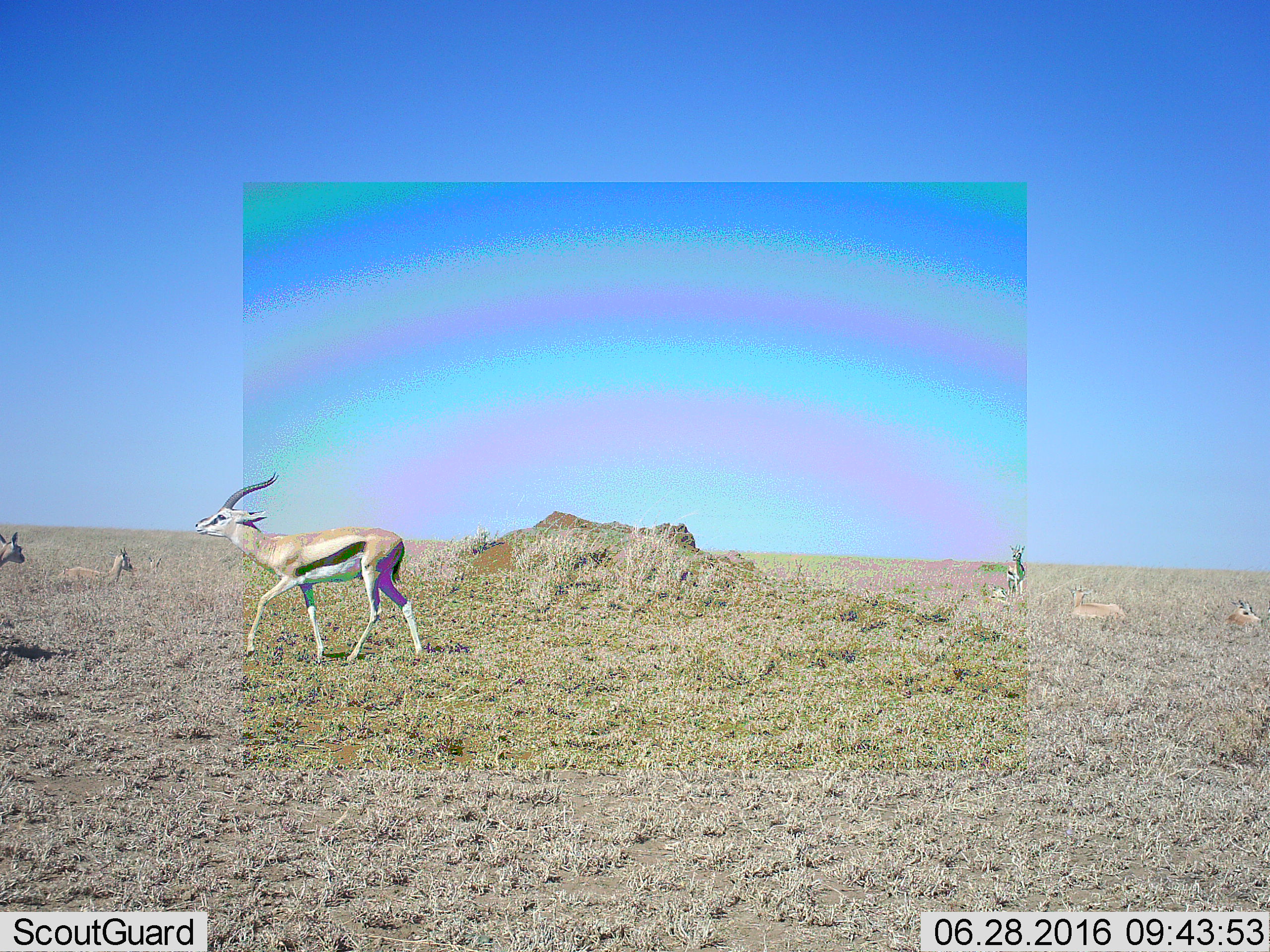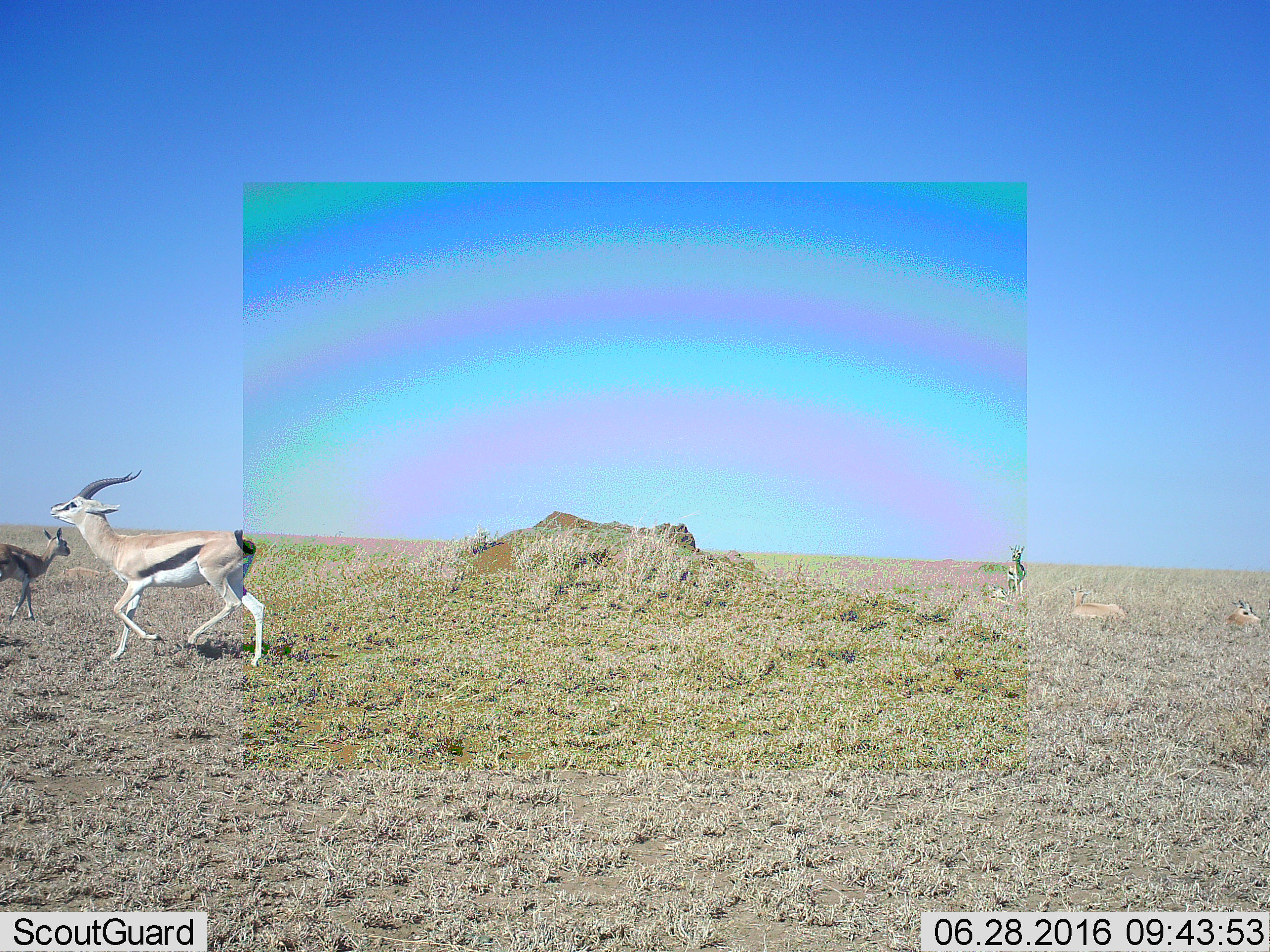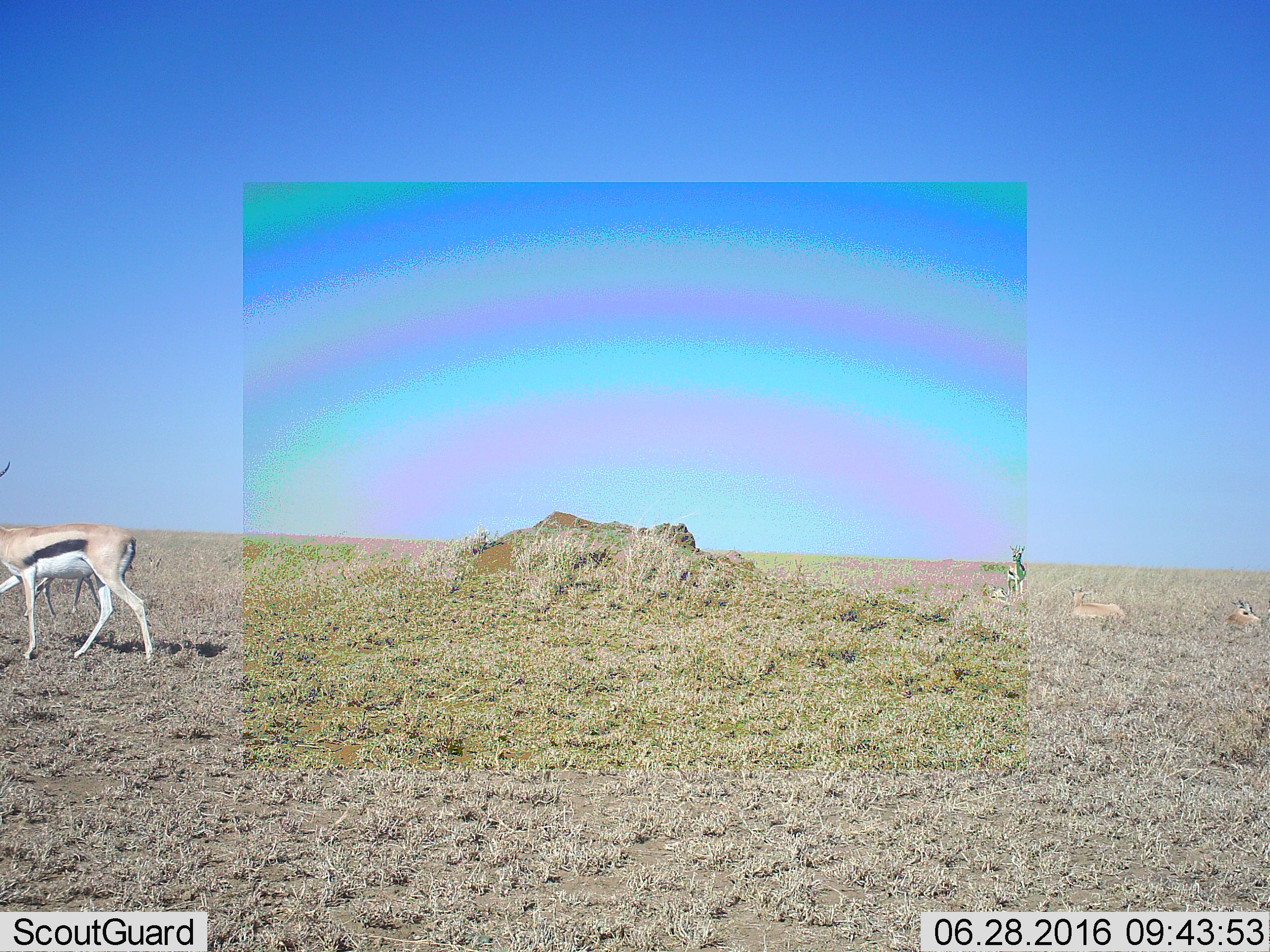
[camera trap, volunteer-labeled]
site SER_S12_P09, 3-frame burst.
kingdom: Animalia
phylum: Chordata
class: Mammalia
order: Artiodactyla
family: Bovidae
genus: Eudorcas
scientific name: Eudorcas thomsonii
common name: thomson's gazelle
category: gazellethomsons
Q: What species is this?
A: Gazellethomsons (thomson's gazelle) (Eudorcas thomsonii).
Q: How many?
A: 7.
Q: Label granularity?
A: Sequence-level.